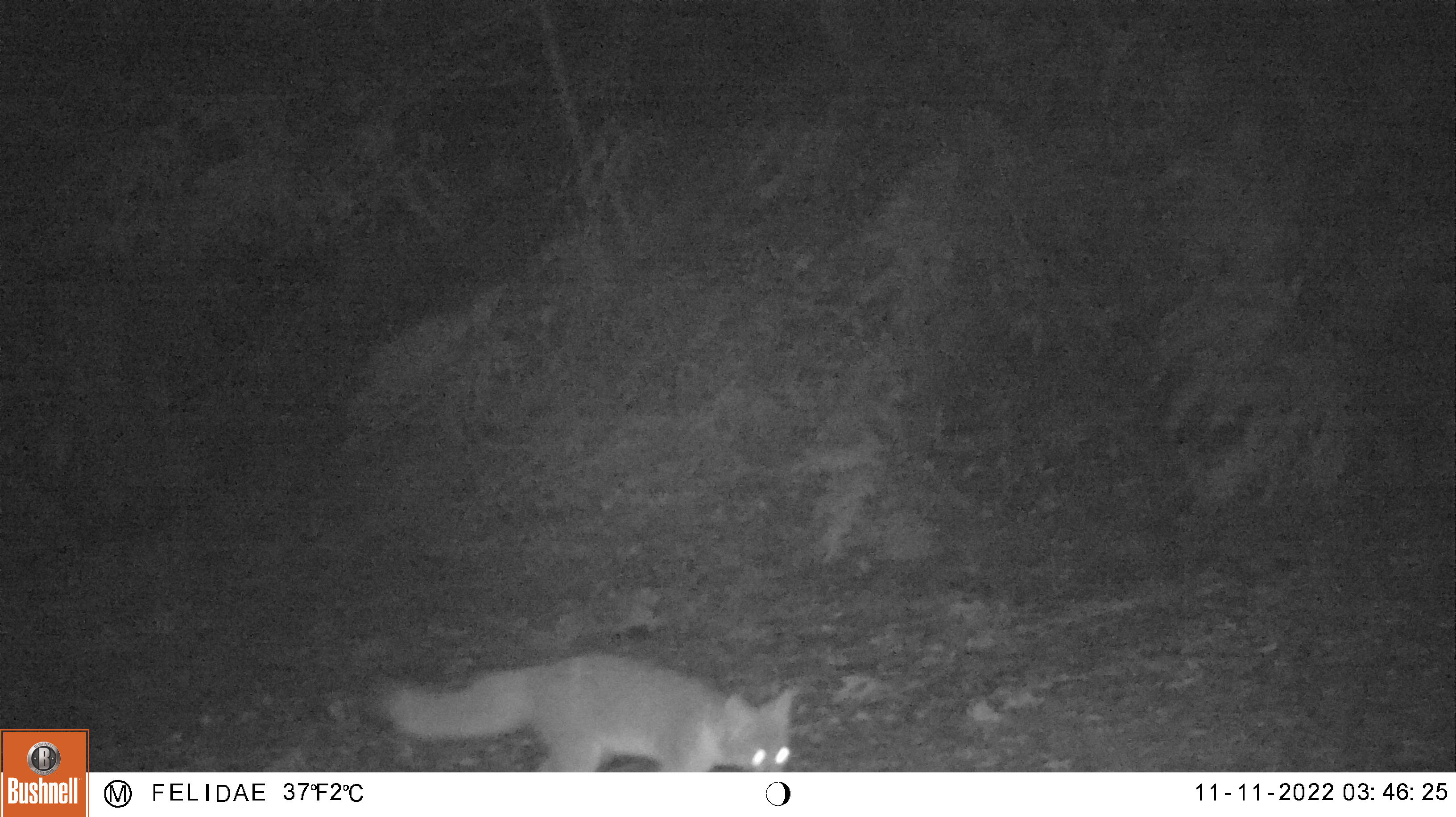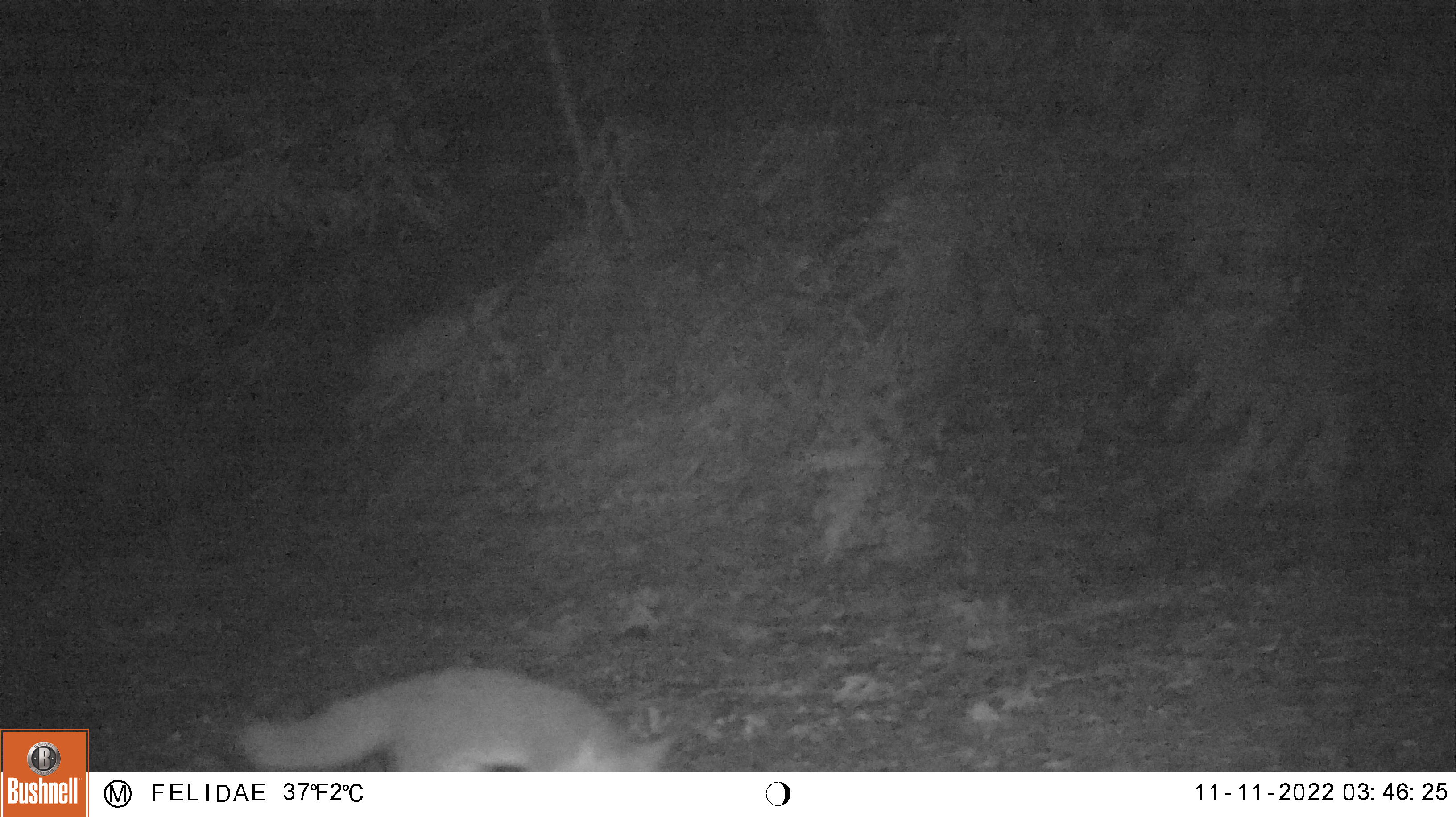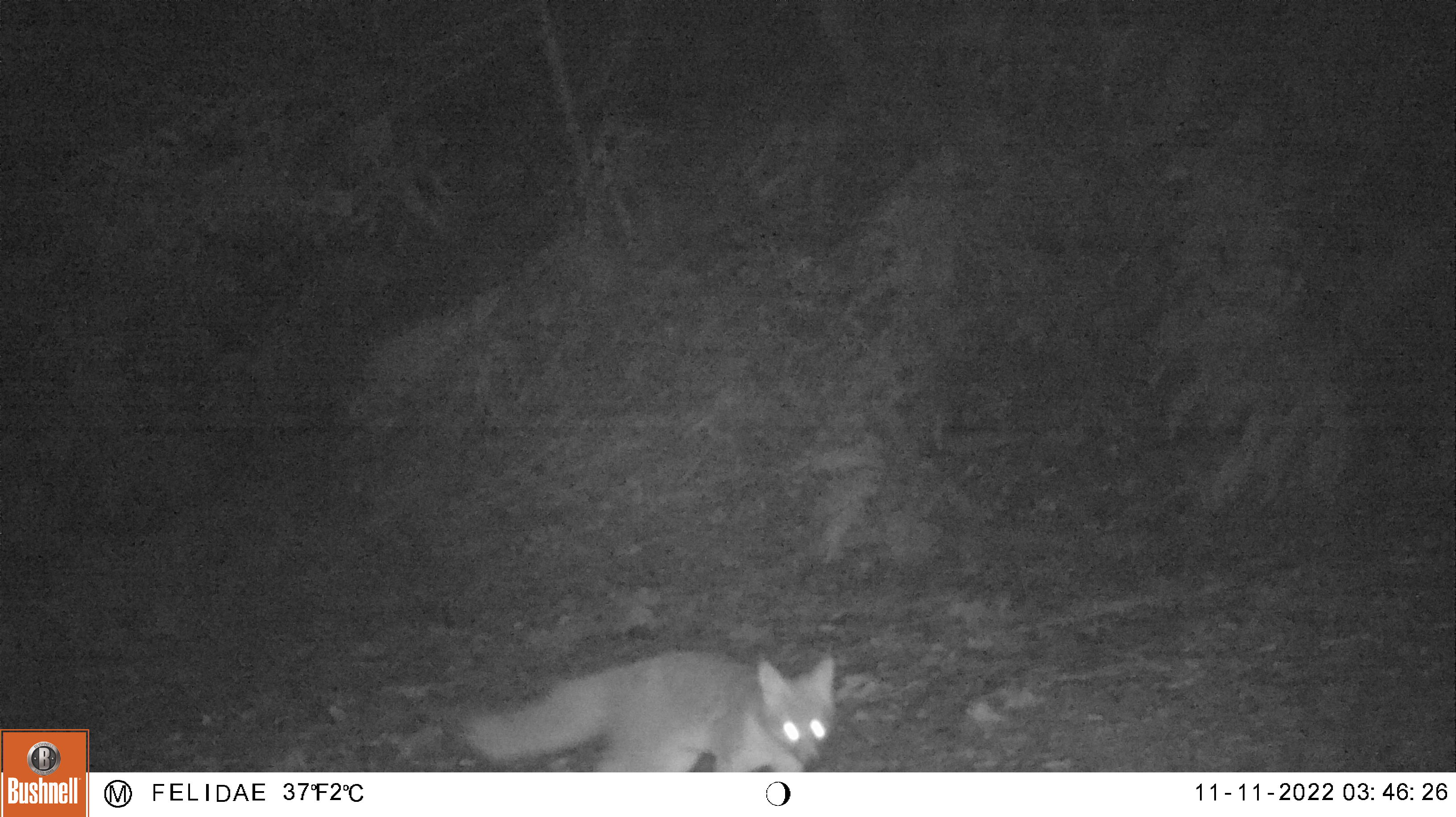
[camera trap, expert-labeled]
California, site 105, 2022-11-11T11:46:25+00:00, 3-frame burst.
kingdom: Animalia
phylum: Chordata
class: Mammalia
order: Carnivora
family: Canidae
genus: Urocyon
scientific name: Urocyon cinereoargenteus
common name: gray fox